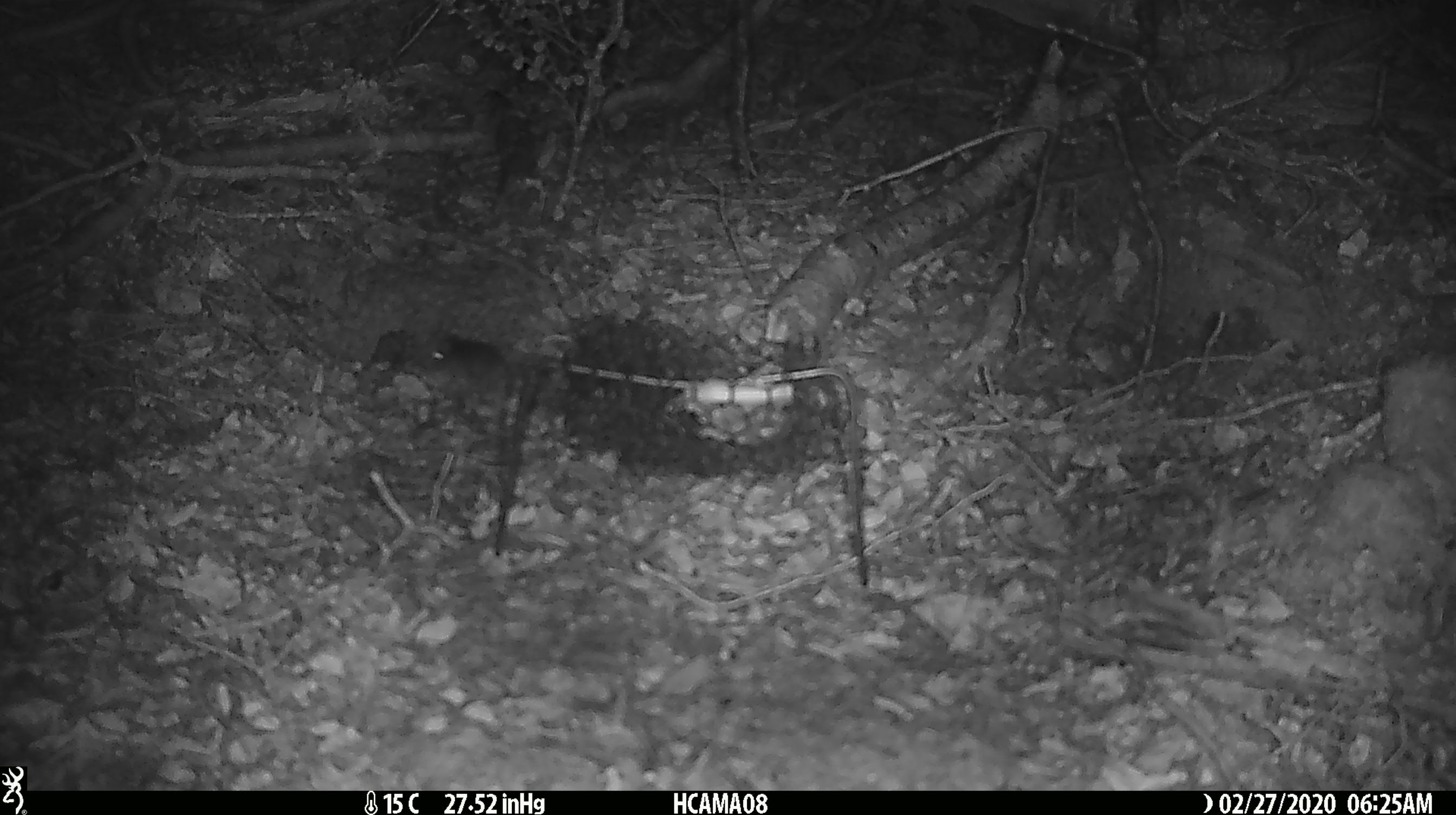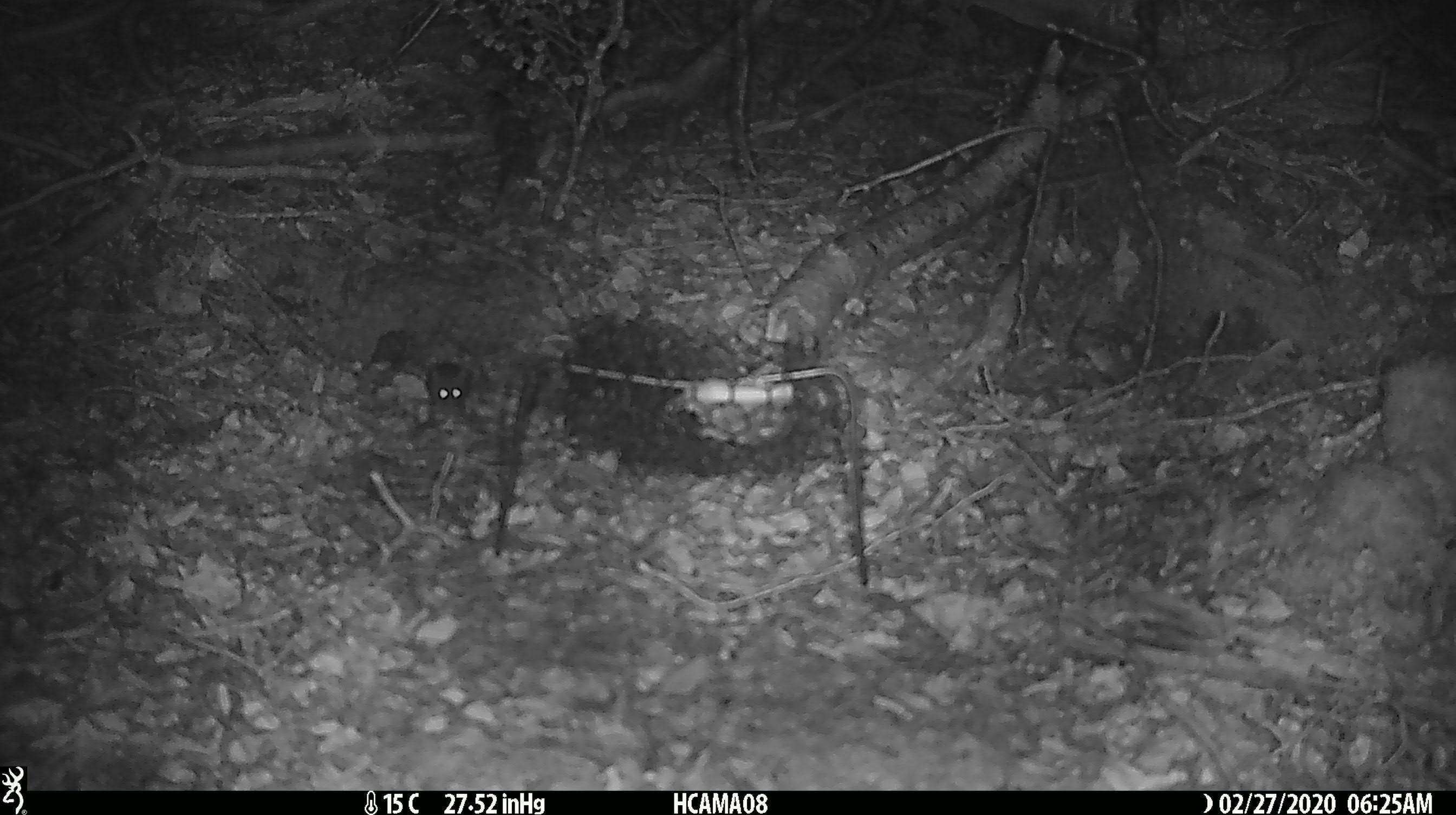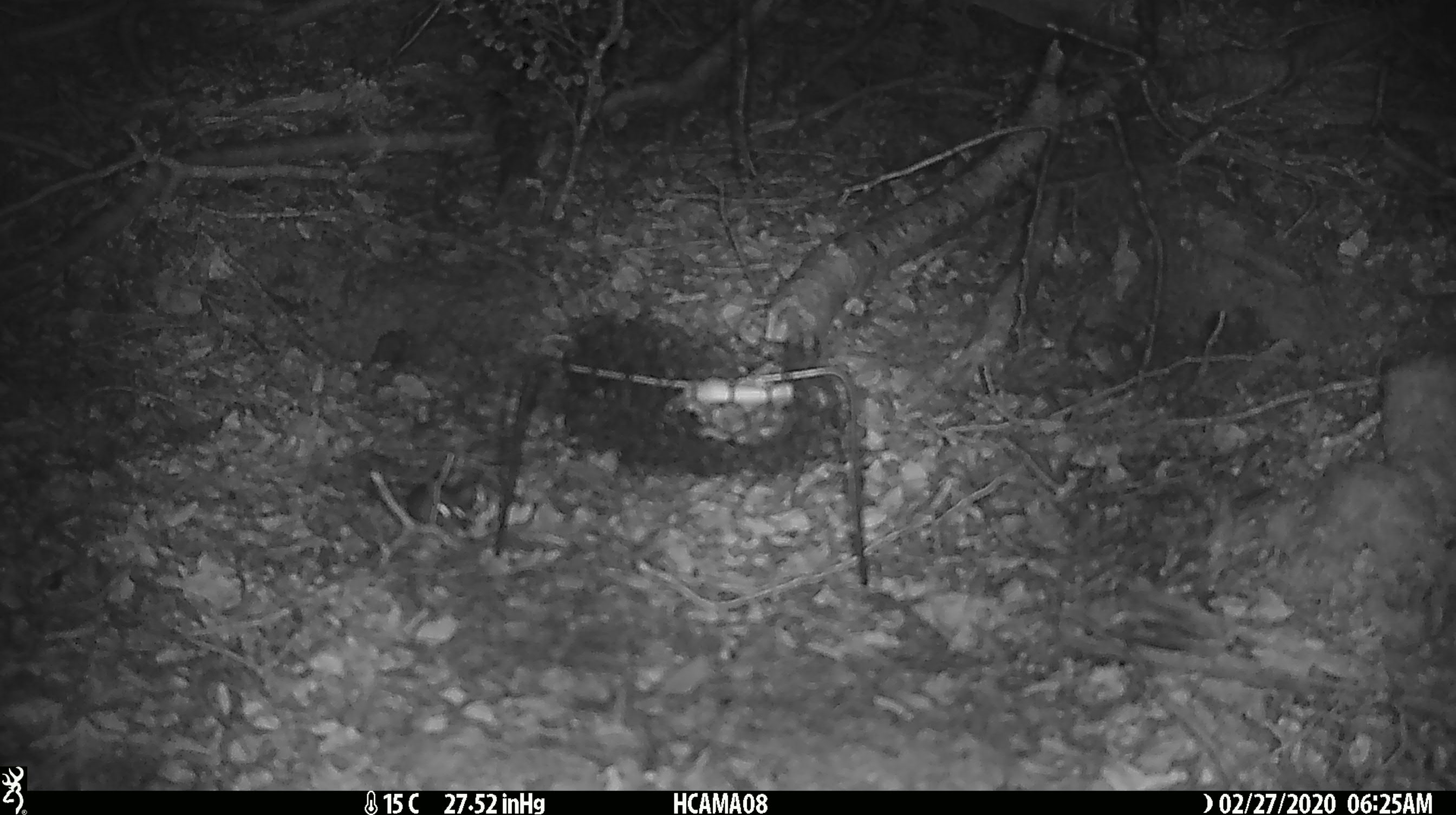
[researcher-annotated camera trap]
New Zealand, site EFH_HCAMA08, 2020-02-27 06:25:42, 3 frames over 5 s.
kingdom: Animalia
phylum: Chordata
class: Mammalia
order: Rodentia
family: Muridae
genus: Mus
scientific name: Mus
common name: mouse